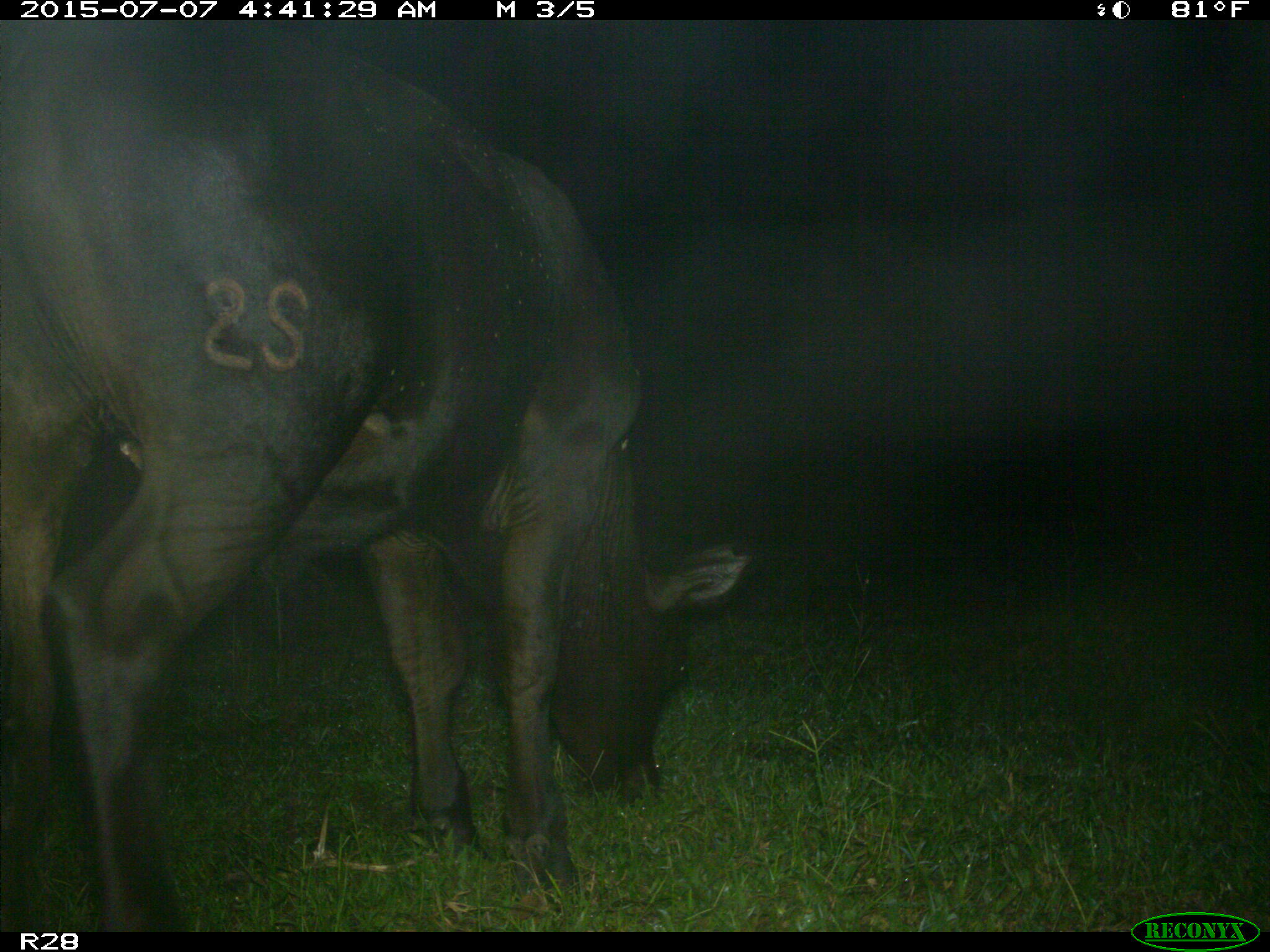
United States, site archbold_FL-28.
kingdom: Animalia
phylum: Chordata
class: Mammalia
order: Artiodactyla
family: Bovidae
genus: Bos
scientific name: Bos taurus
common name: domestic cow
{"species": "Bos taurus (domestic cow)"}